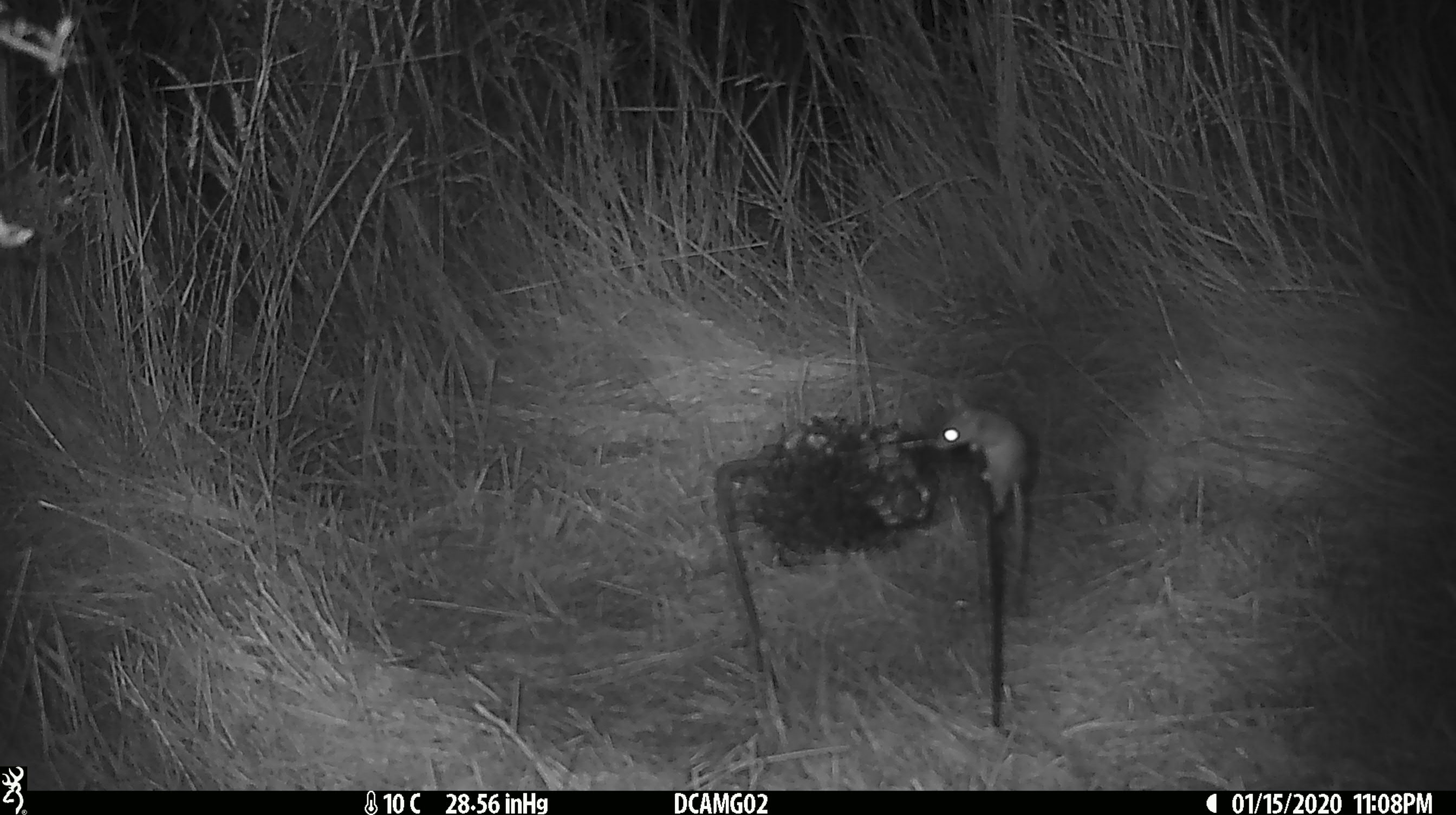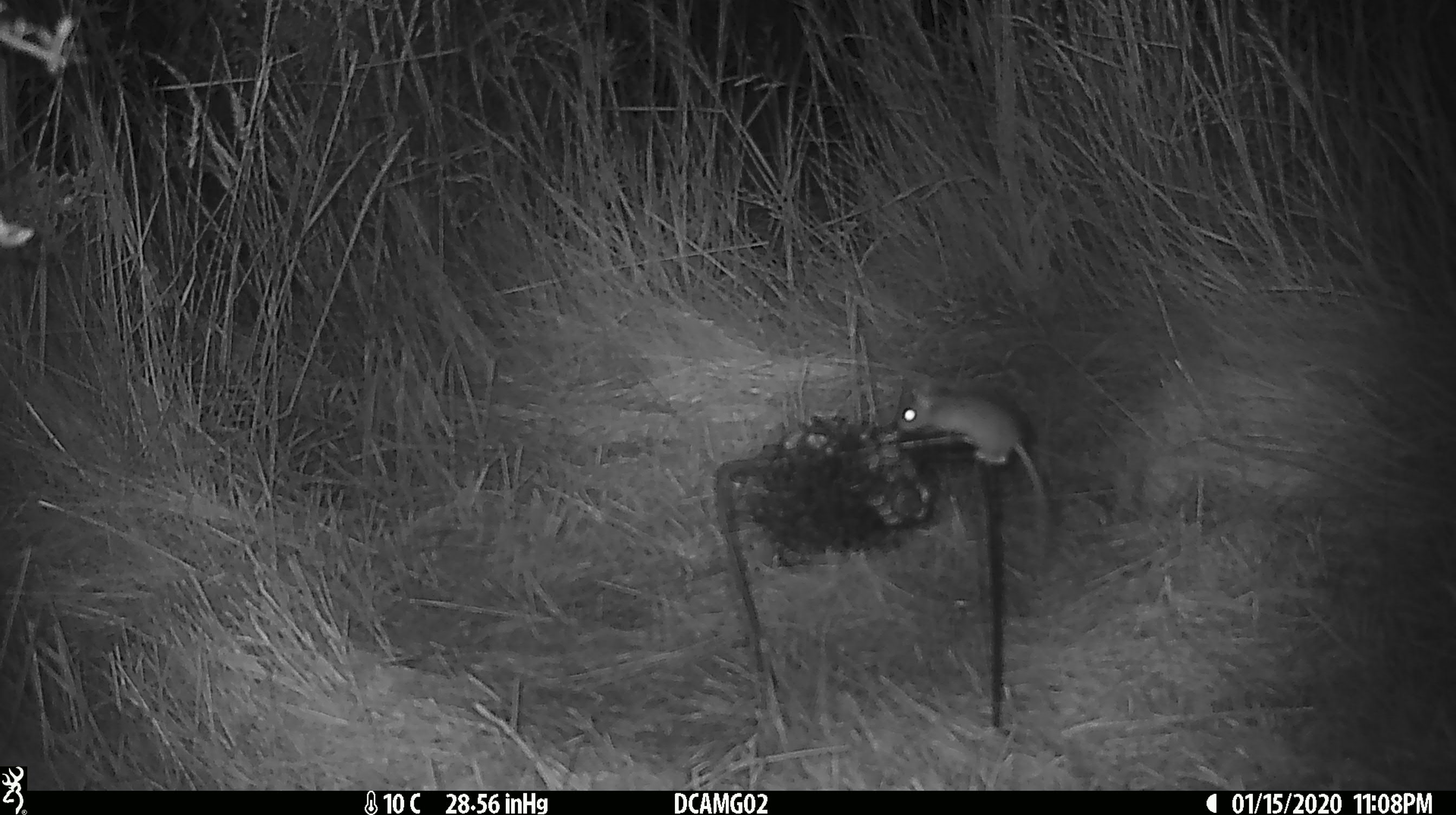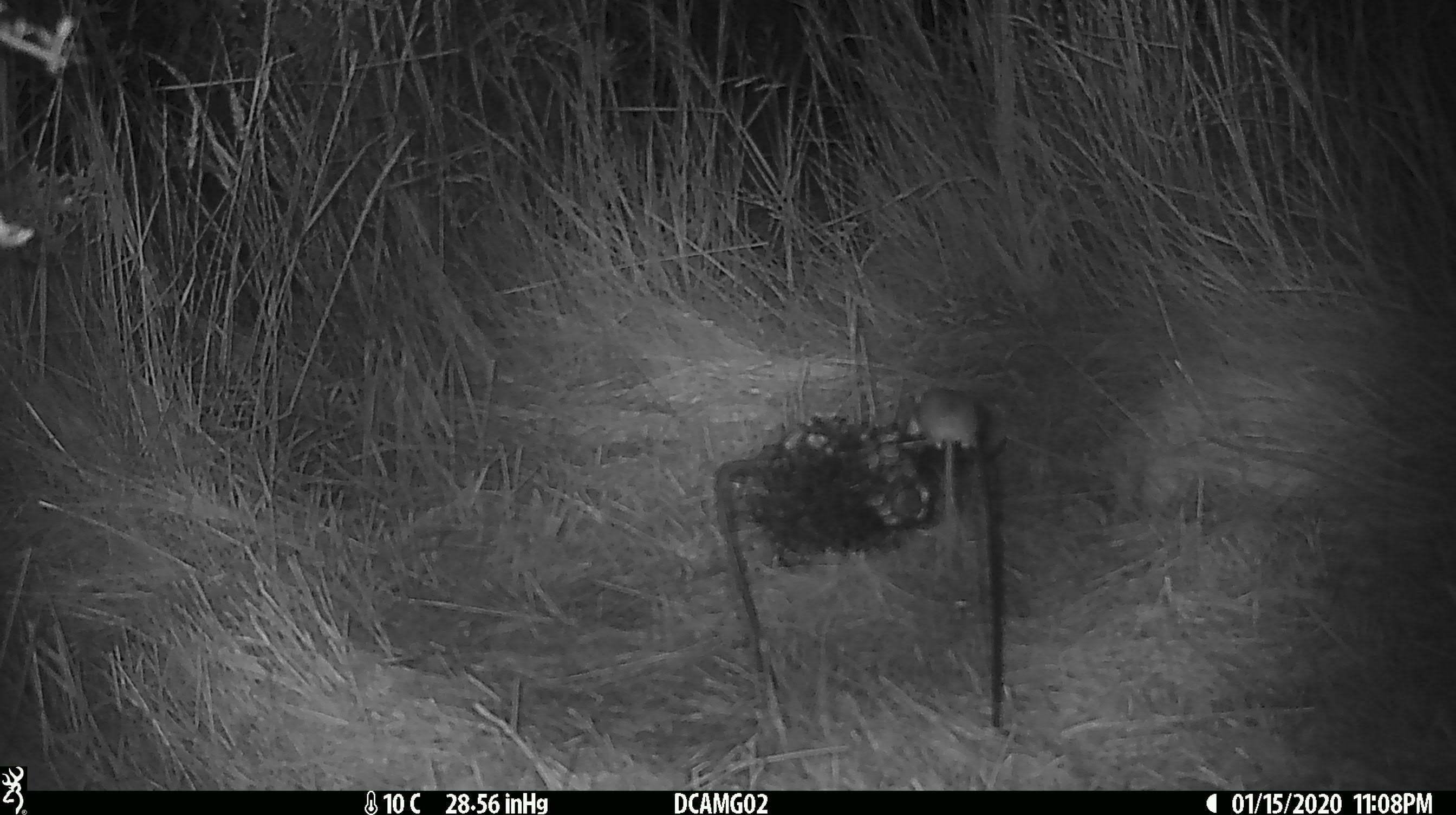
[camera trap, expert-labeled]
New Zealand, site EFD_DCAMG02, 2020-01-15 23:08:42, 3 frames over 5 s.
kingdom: Animalia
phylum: Chordata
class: Mammalia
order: Rodentia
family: Muridae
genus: Mus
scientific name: Mus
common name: mouse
Mouse (Mus).